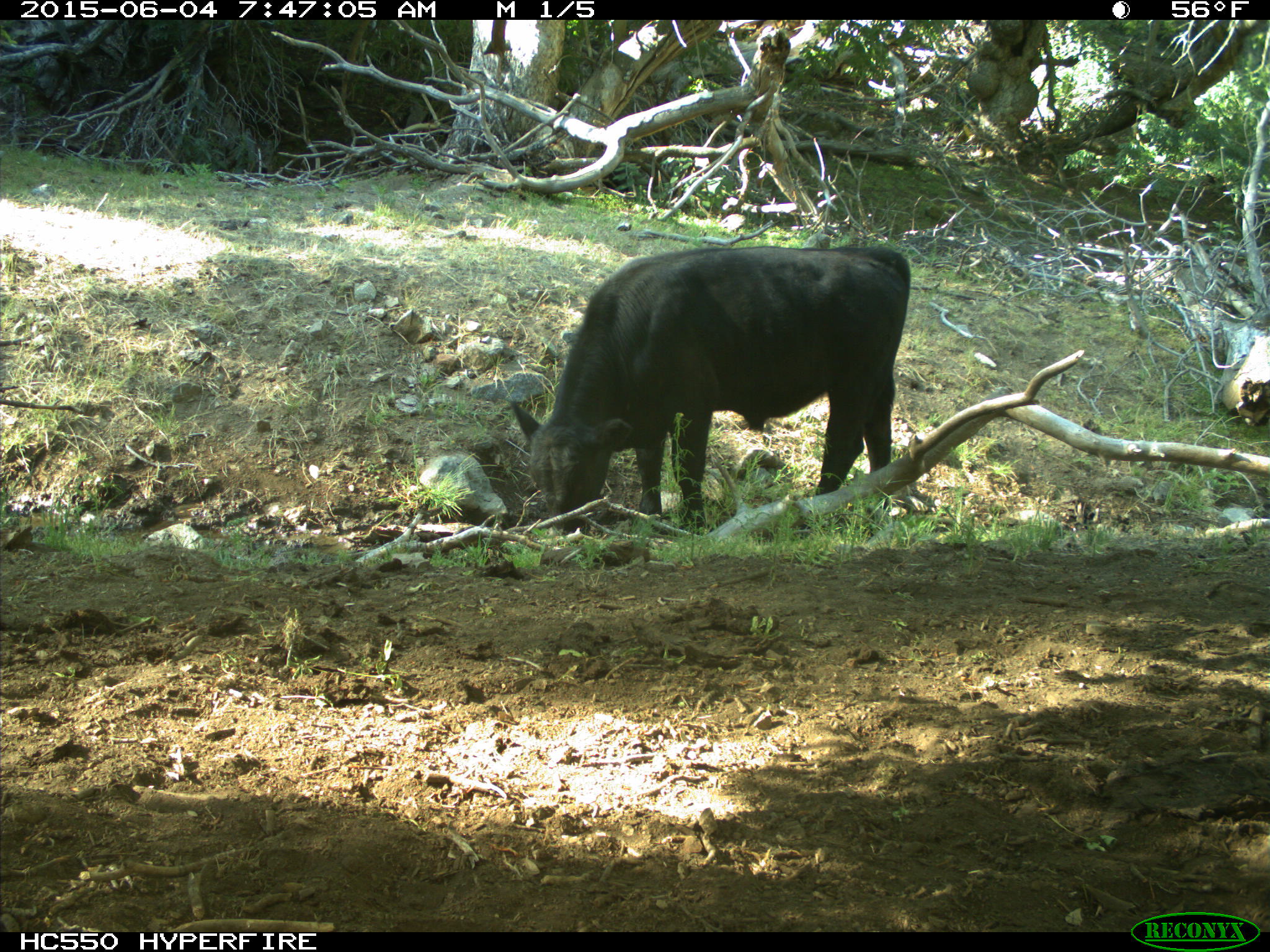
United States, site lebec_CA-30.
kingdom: Animalia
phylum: Chordata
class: Mammalia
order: Artiodactyla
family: Bovidae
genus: Bos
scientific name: Bos taurus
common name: domestic cow